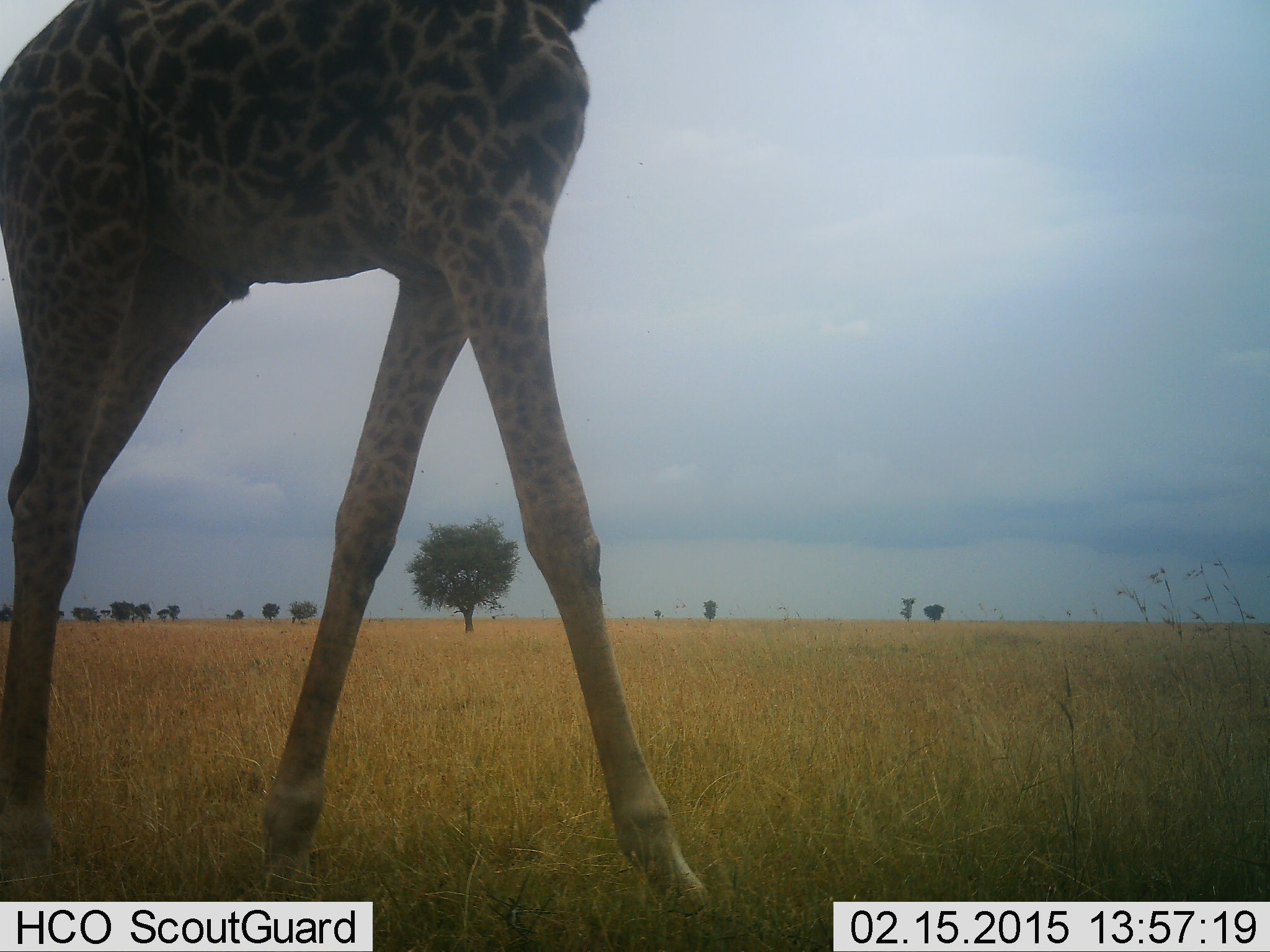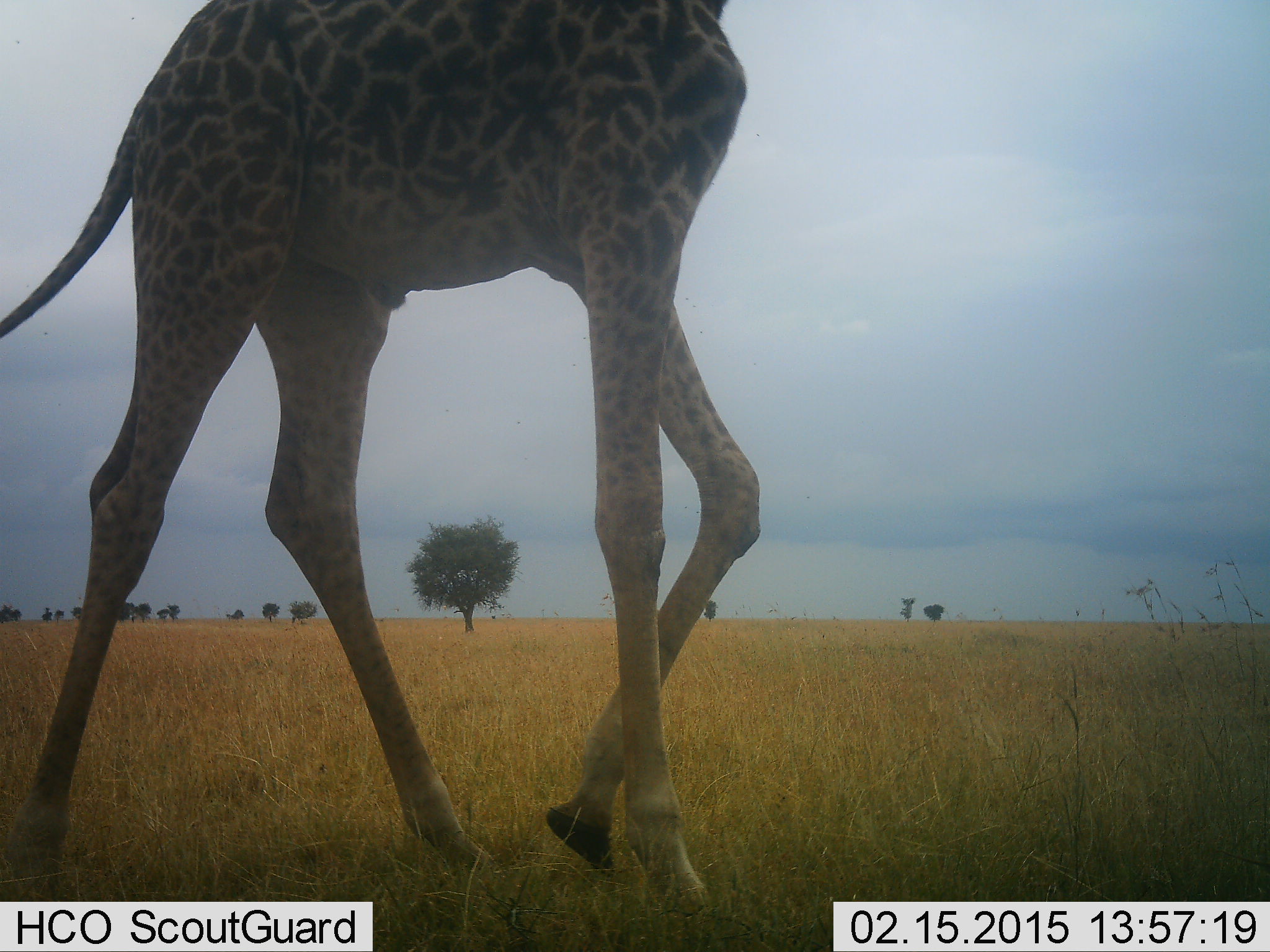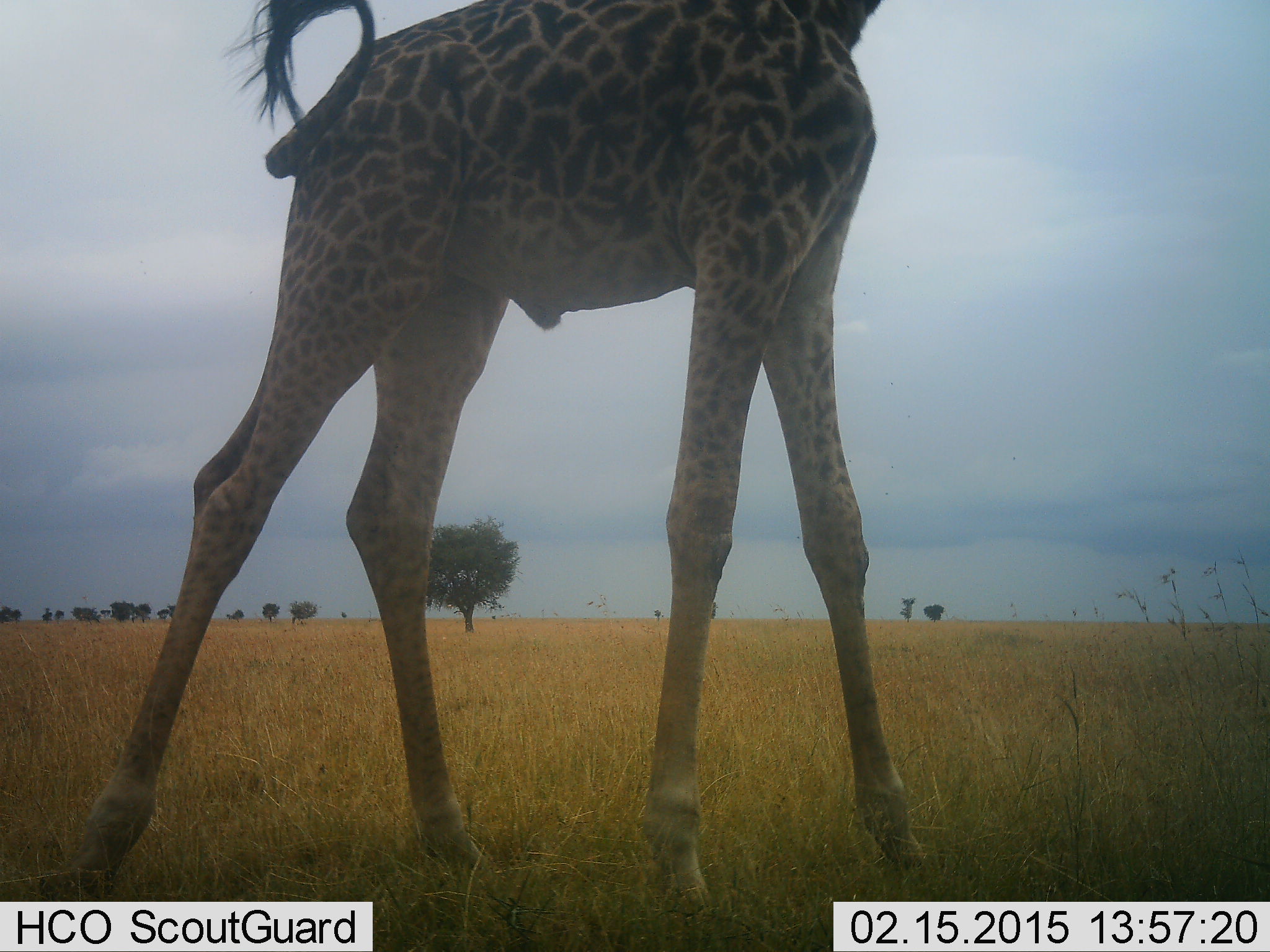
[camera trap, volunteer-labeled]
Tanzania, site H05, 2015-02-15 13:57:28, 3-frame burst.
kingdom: Animalia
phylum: Chordata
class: Mammalia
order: Artiodactyla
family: Giraffidae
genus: Giraffa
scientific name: Giraffa camelopardalis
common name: giraffe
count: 1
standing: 0%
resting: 0%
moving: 100%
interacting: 0%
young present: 0%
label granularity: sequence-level